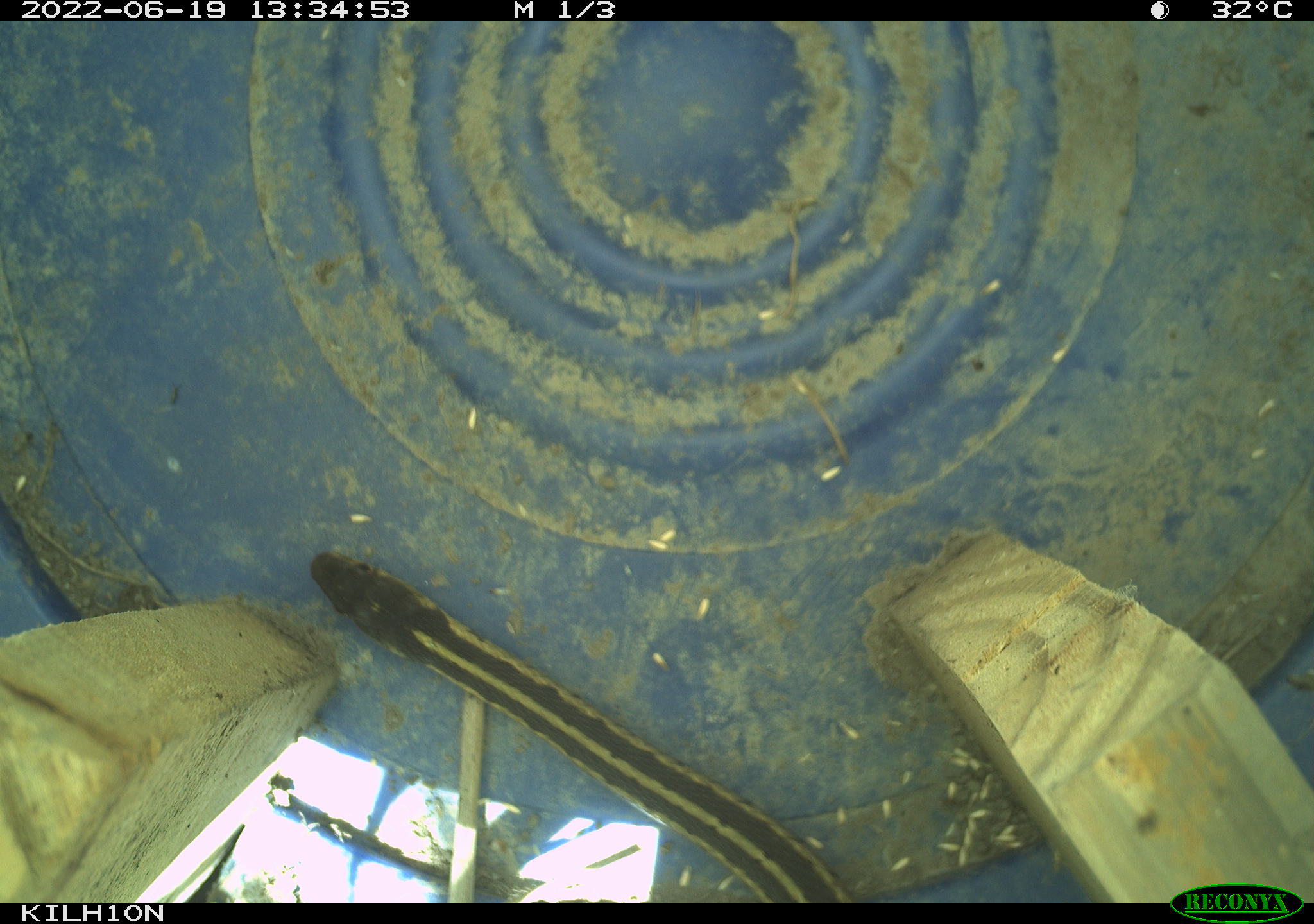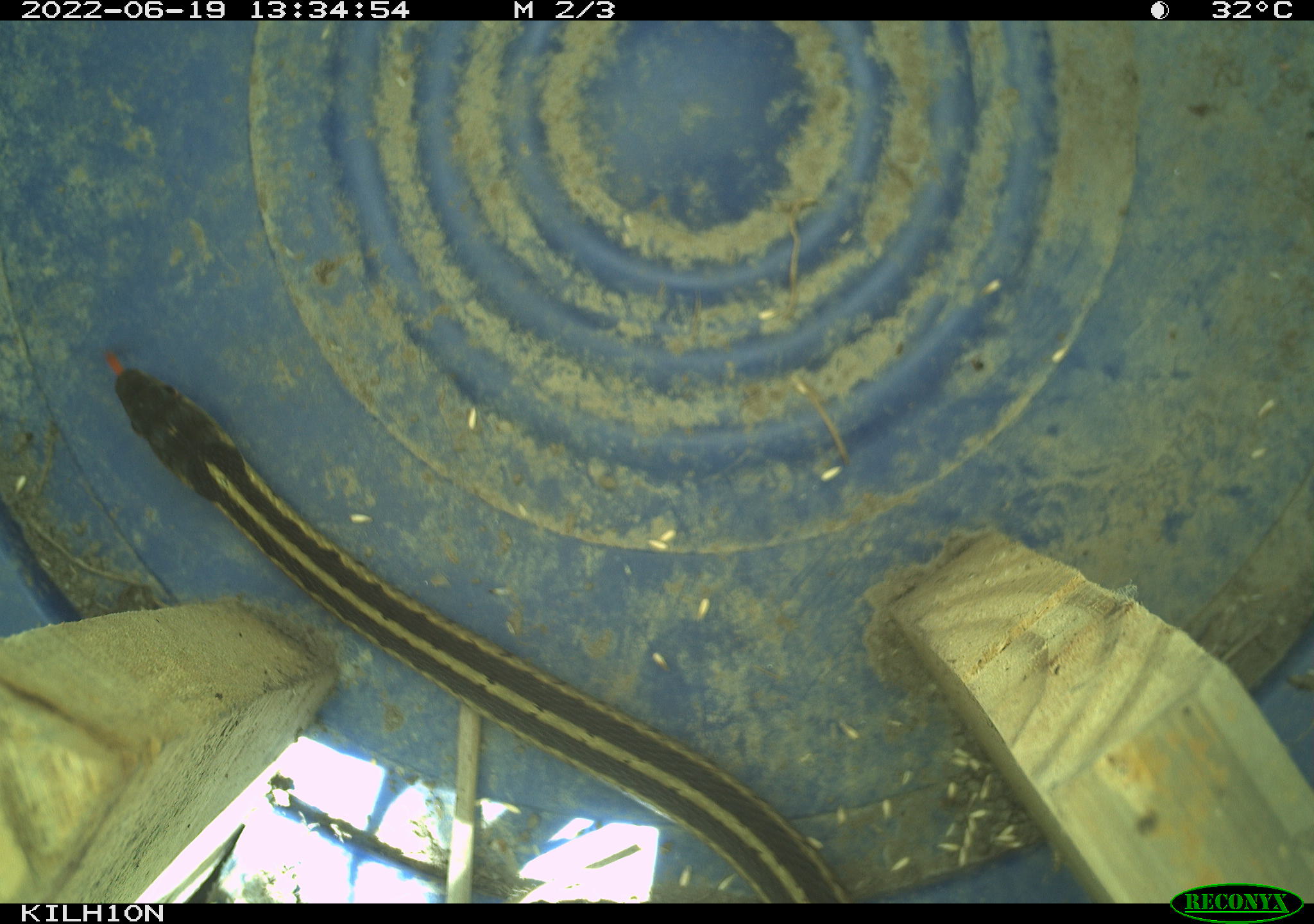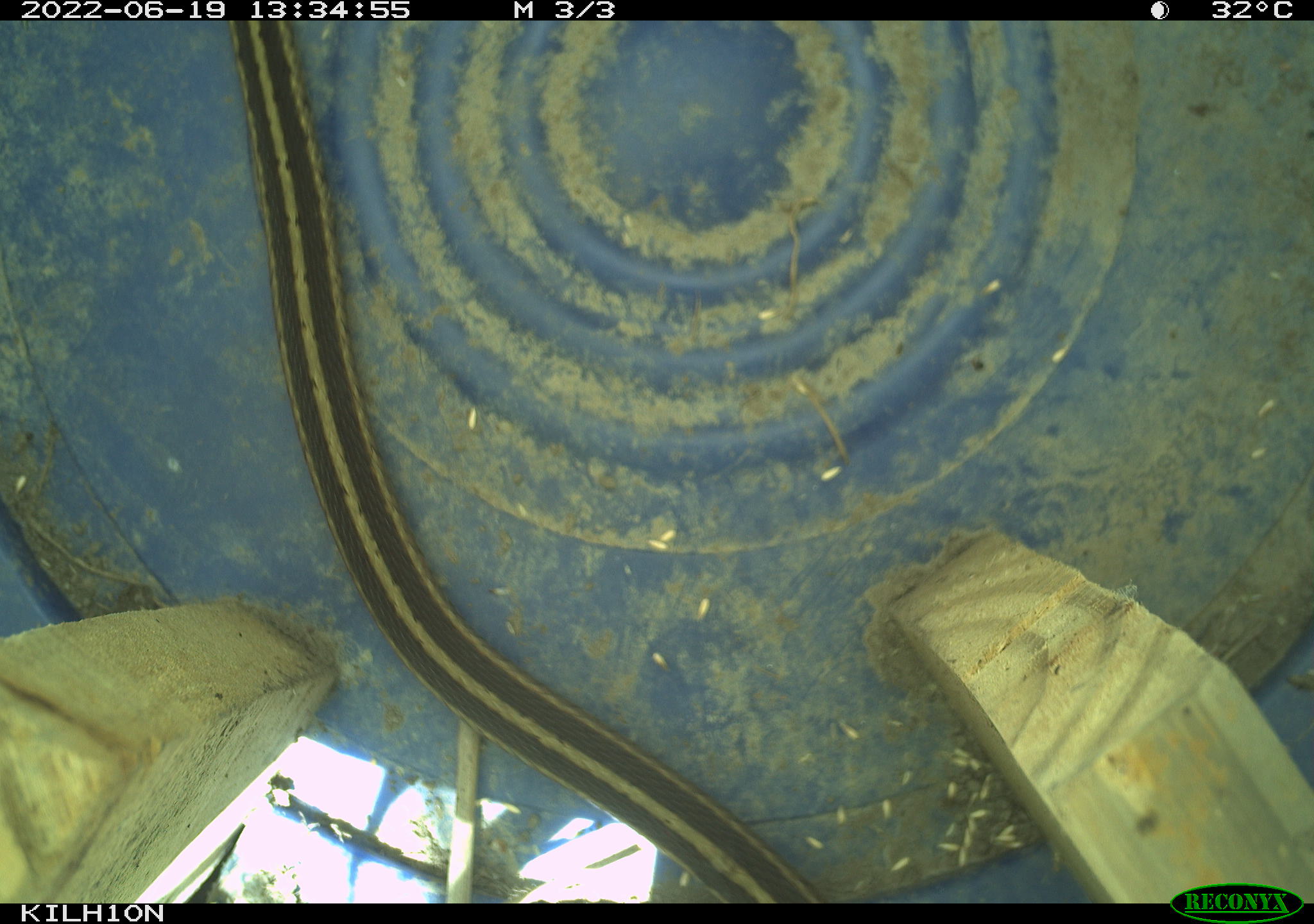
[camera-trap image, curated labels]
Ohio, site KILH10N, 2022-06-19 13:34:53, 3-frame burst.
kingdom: Animalia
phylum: Chordata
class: Reptilia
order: Squamata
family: Colubridae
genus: Thamnophis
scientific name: Thamnophis sirtalis sirtalis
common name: eastern gartersnake